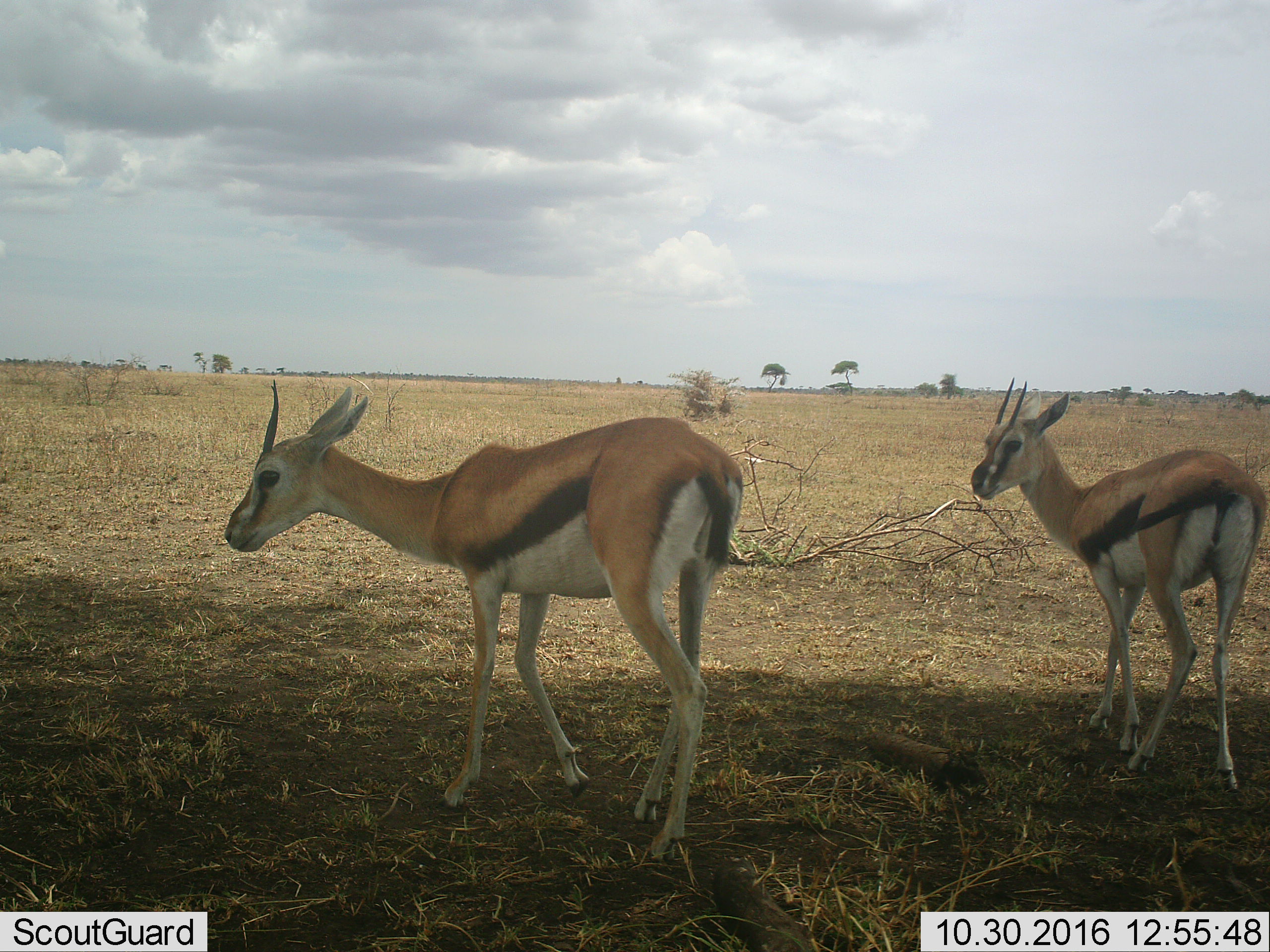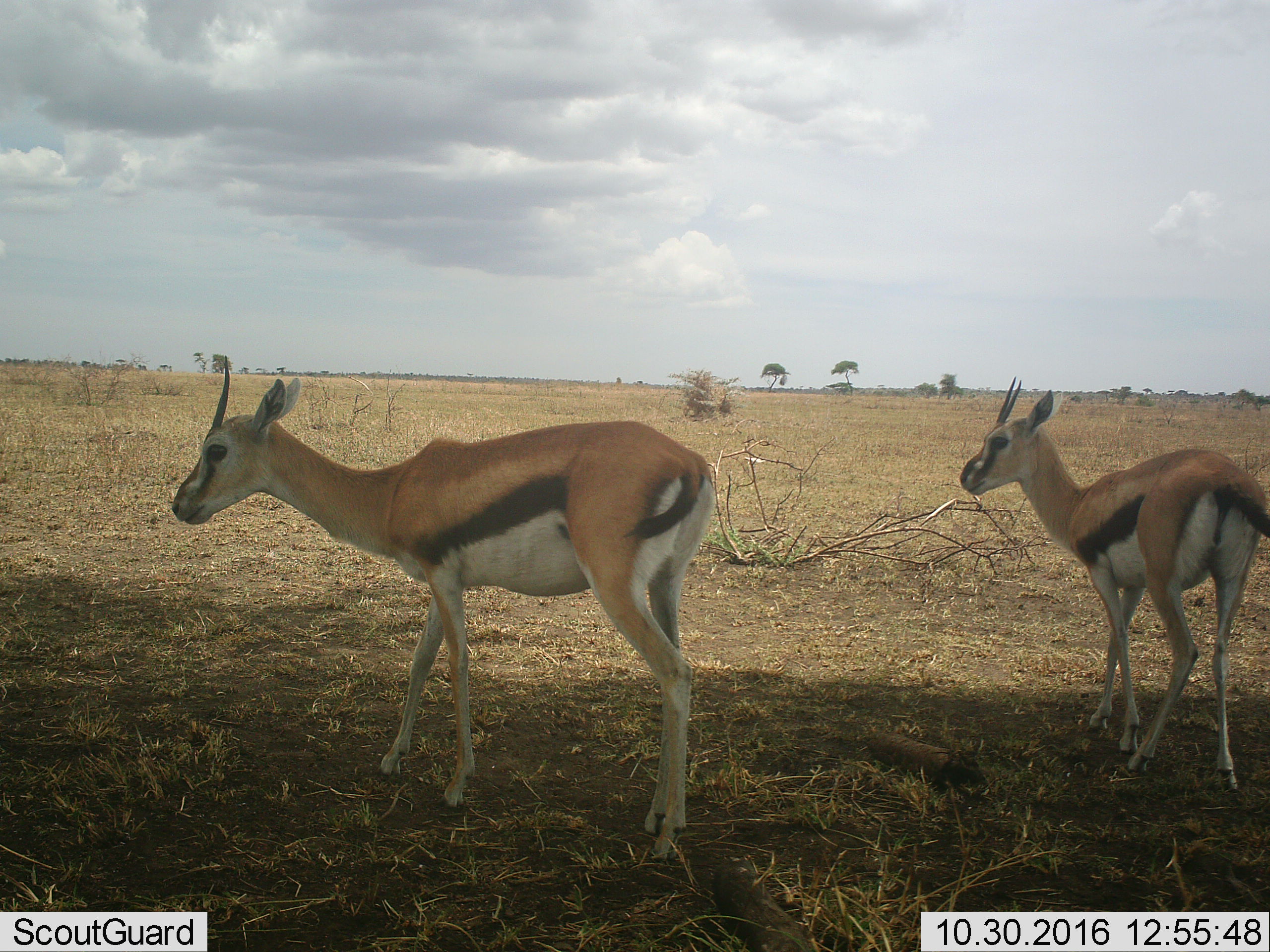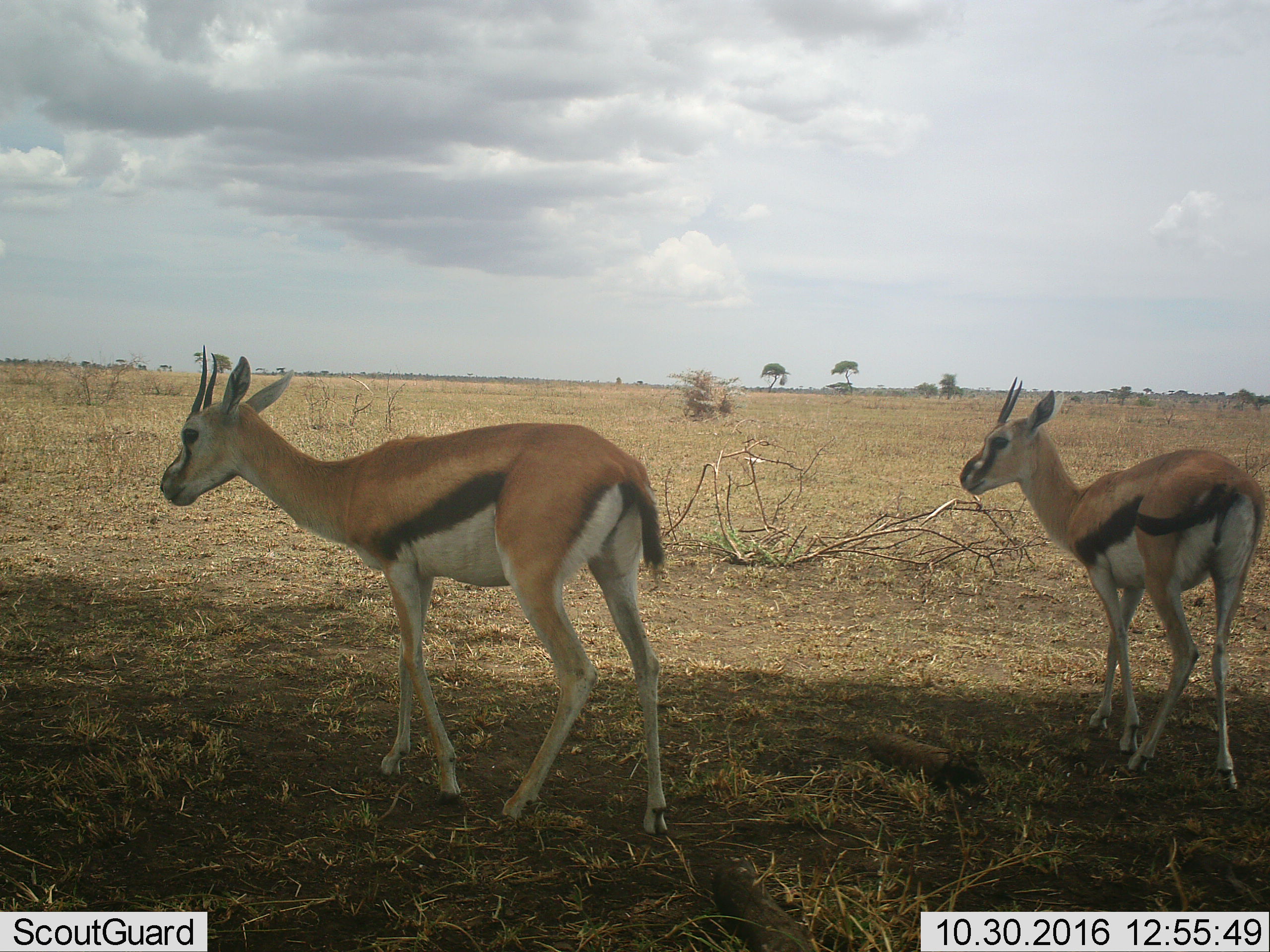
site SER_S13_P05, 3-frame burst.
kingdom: Animalia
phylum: Chordata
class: Mammalia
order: Artiodactyla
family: Bovidae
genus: Eudorcas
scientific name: Eudorcas thomsonii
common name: thomson's gazelle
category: gazellethomsons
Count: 2.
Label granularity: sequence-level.